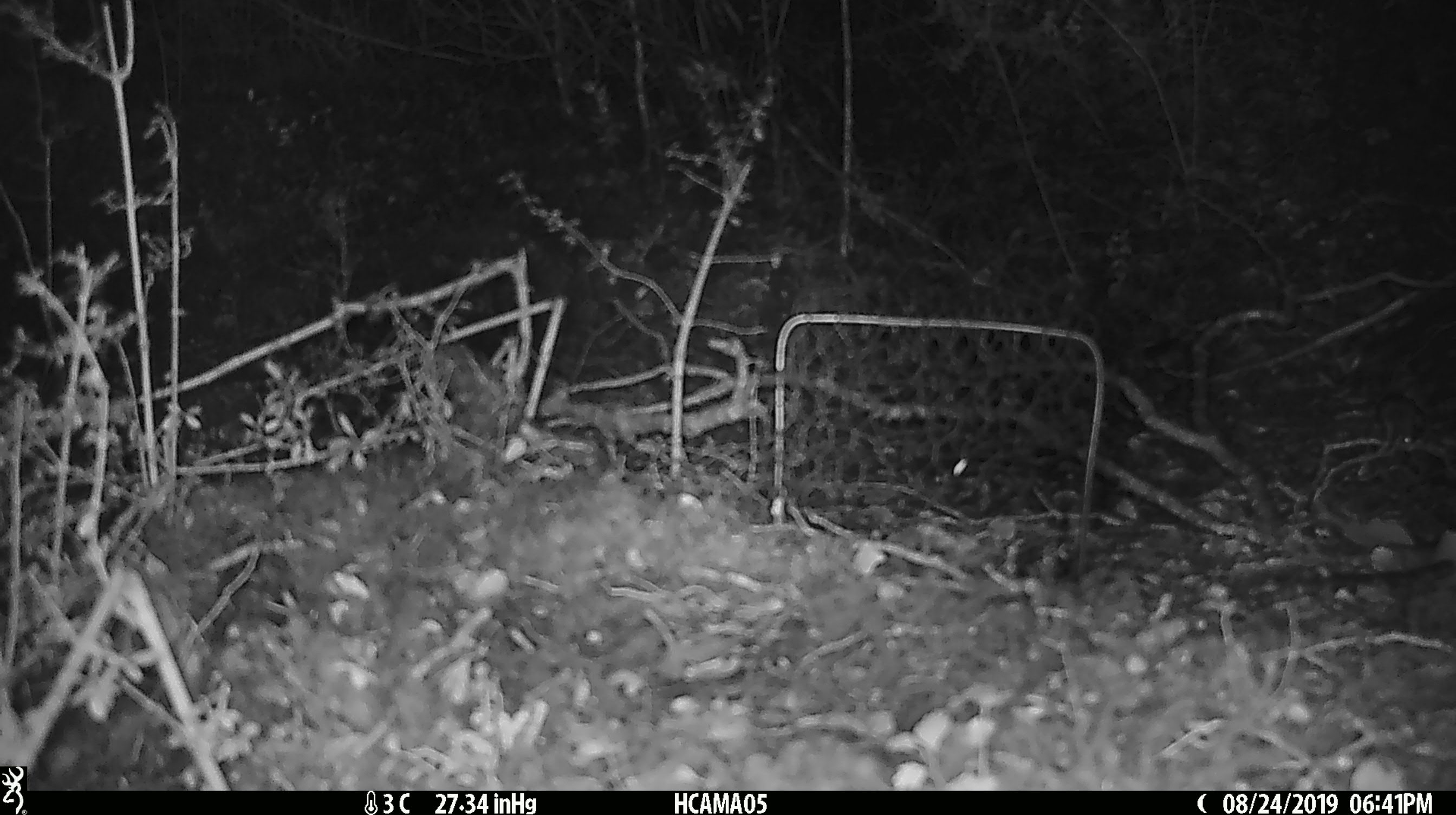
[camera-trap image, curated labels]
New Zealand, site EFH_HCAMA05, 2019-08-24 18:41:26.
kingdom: Animalia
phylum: Chordata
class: Mammalia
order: Rodentia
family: Muridae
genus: Mus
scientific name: Mus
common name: mouse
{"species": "mouse (Mus)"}